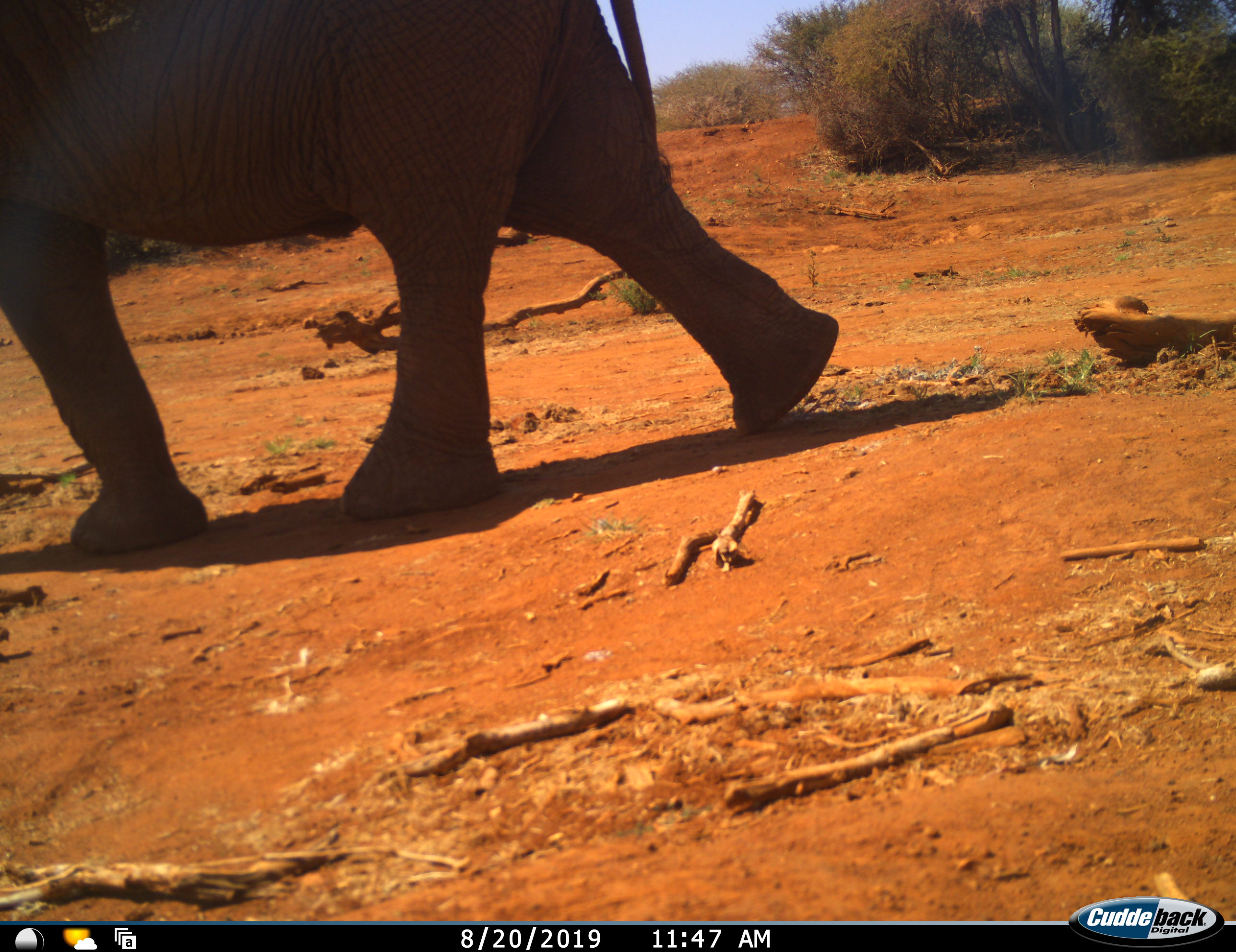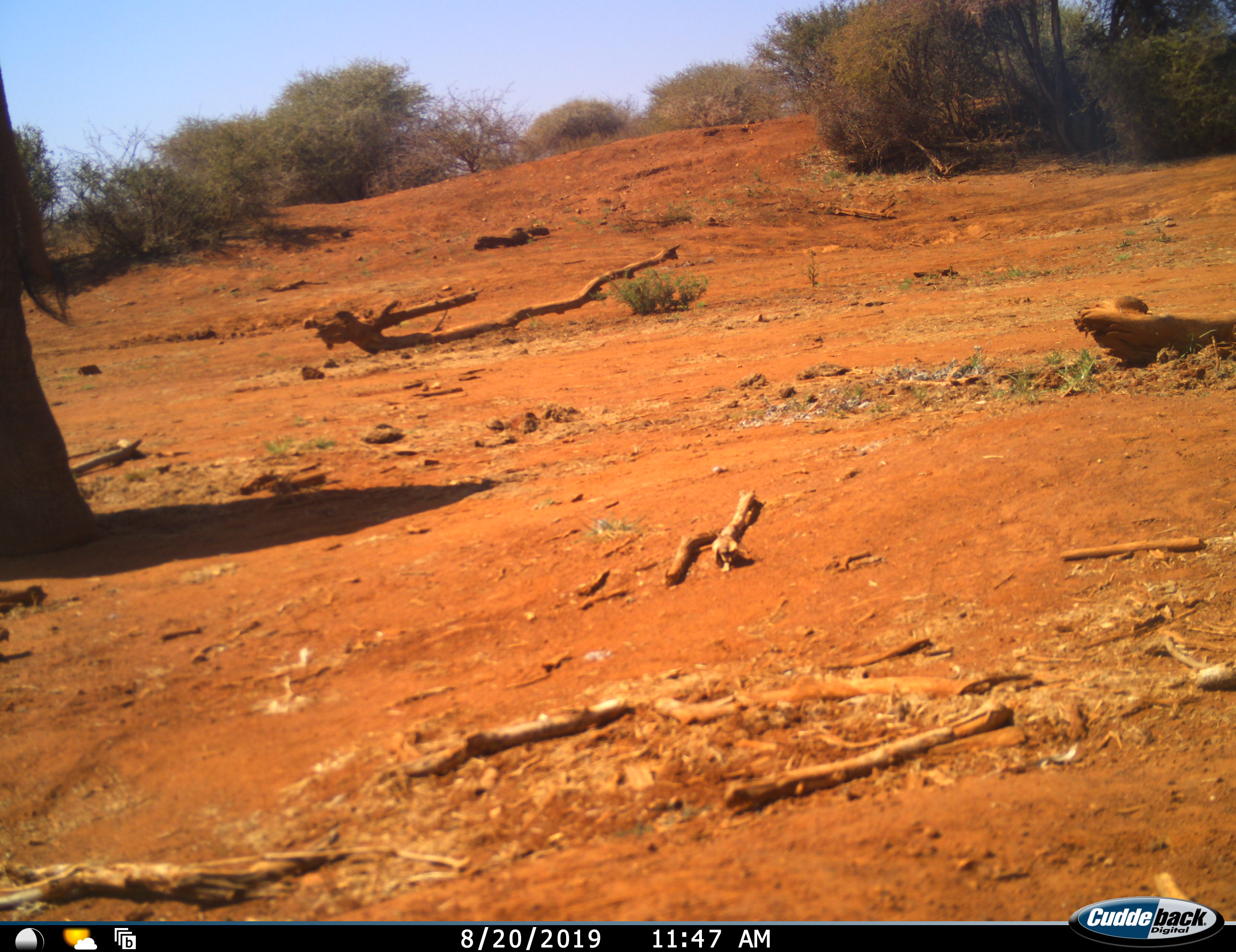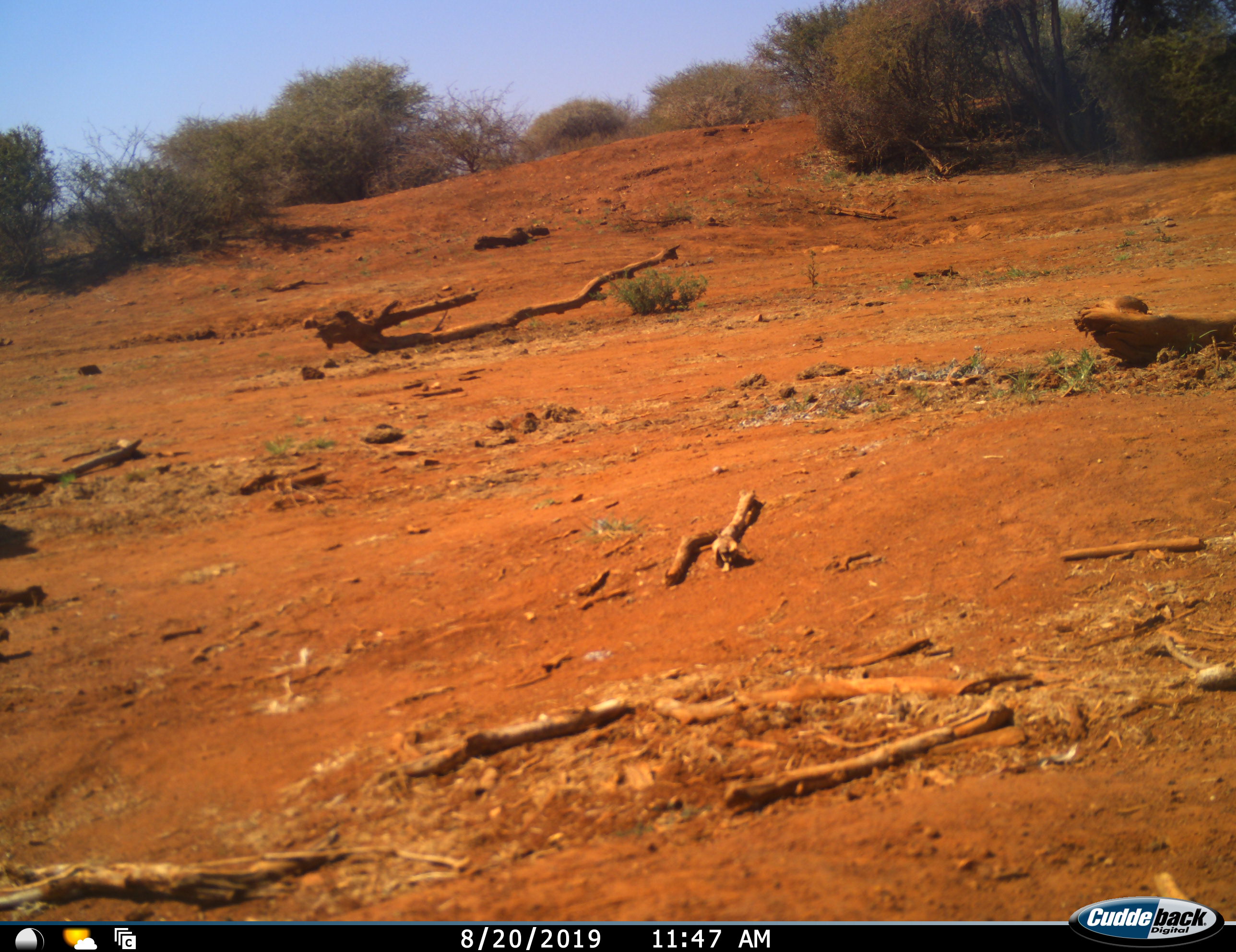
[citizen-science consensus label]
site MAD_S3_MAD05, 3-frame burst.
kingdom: Animalia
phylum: Chordata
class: Mammalia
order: Proboscidea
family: Elephantidae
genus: Loxodonta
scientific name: Loxodonta africana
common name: african bush elephant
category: elephant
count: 1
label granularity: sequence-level